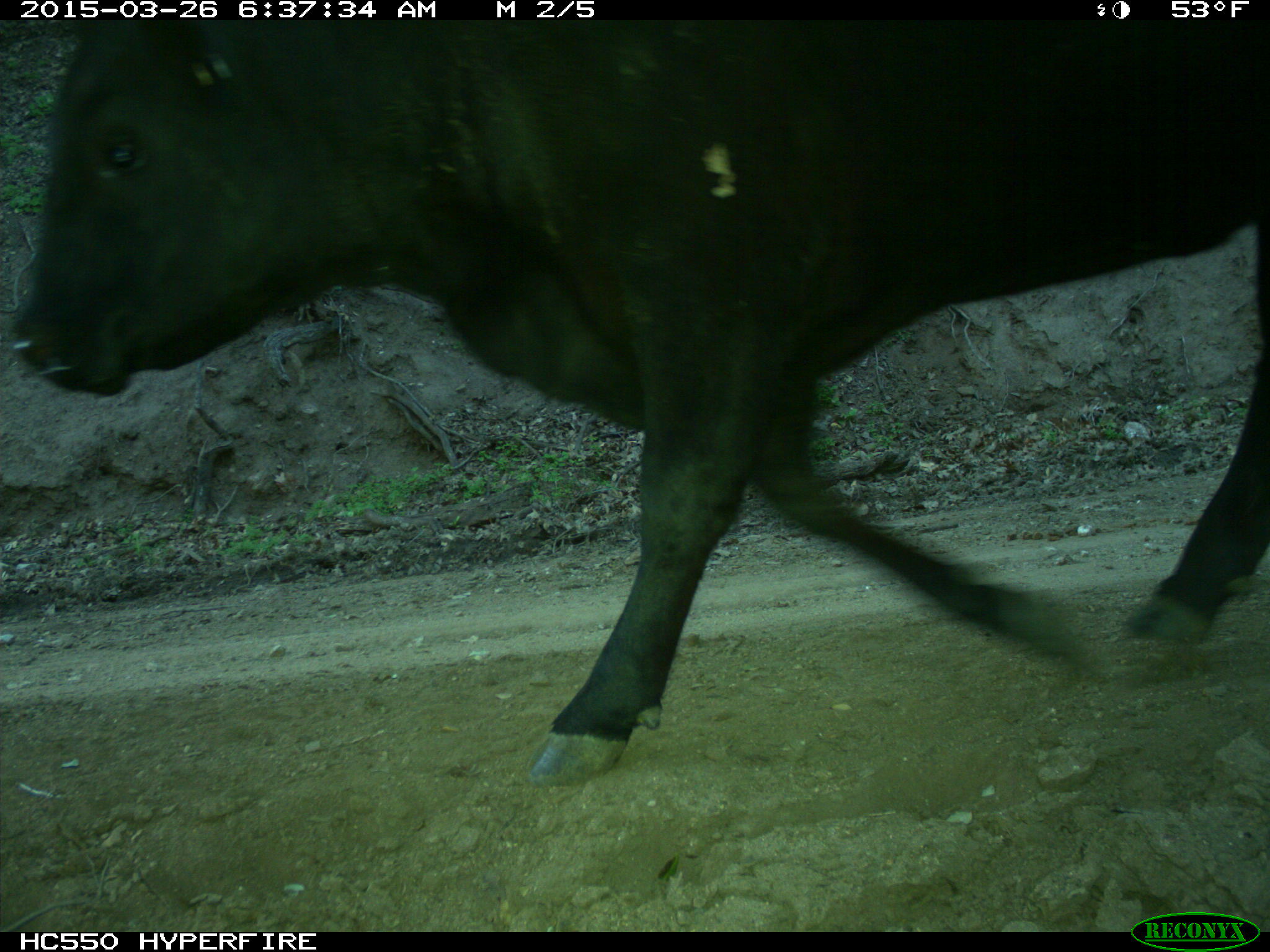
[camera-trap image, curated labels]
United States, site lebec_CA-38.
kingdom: Animalia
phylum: Chordata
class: Mammalia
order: Artiodactyla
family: Bovidae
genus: Bos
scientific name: Bos taurus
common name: domestic cow